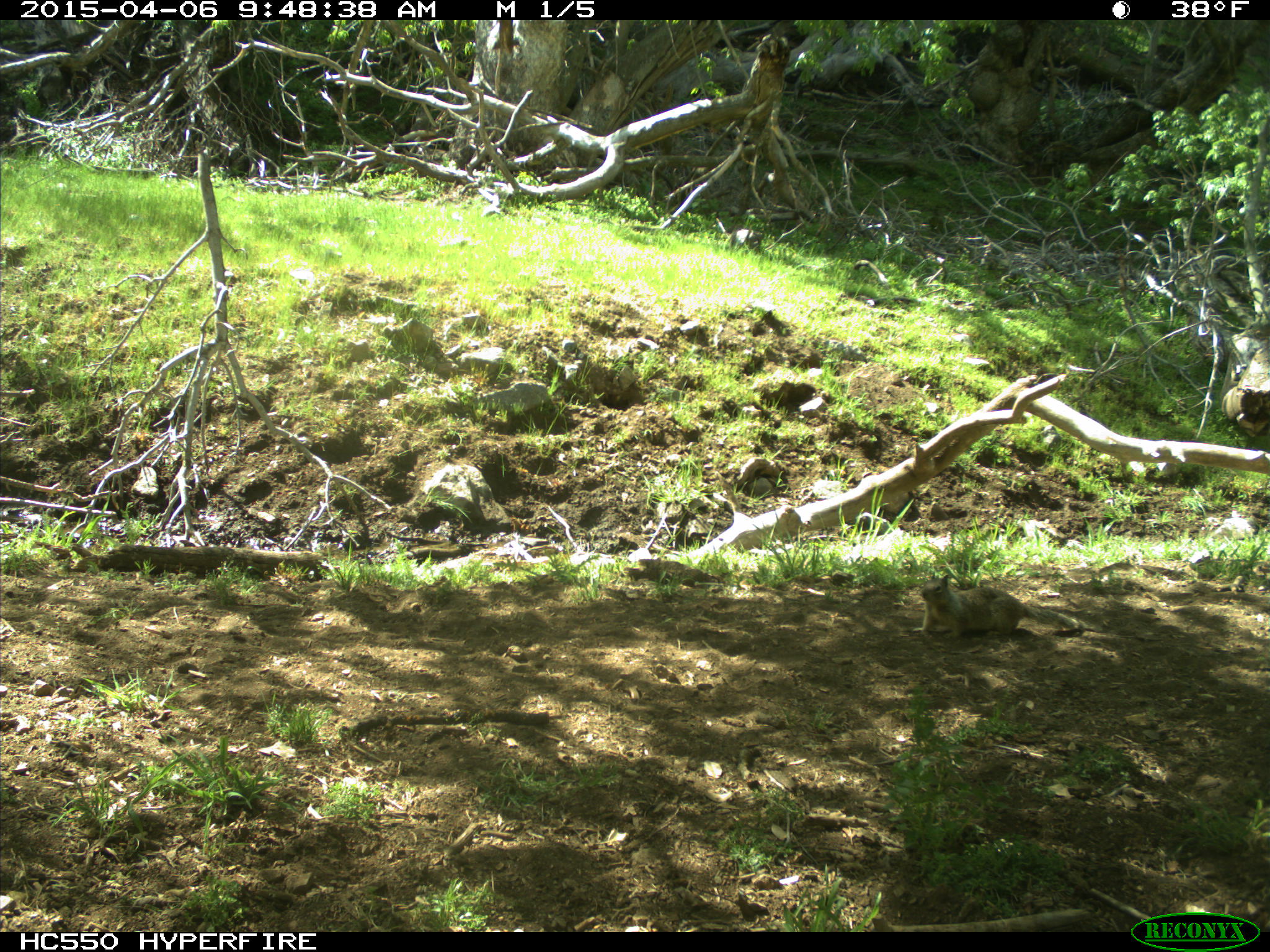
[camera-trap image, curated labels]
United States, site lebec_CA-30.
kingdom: Animalia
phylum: Chordata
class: Mammalia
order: Rodentia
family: Sciuridae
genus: Otospermophilus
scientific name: Otospermophilus beecheyi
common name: california ground squirrel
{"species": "Otospermophilus beecheyi (california ground squirrel)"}